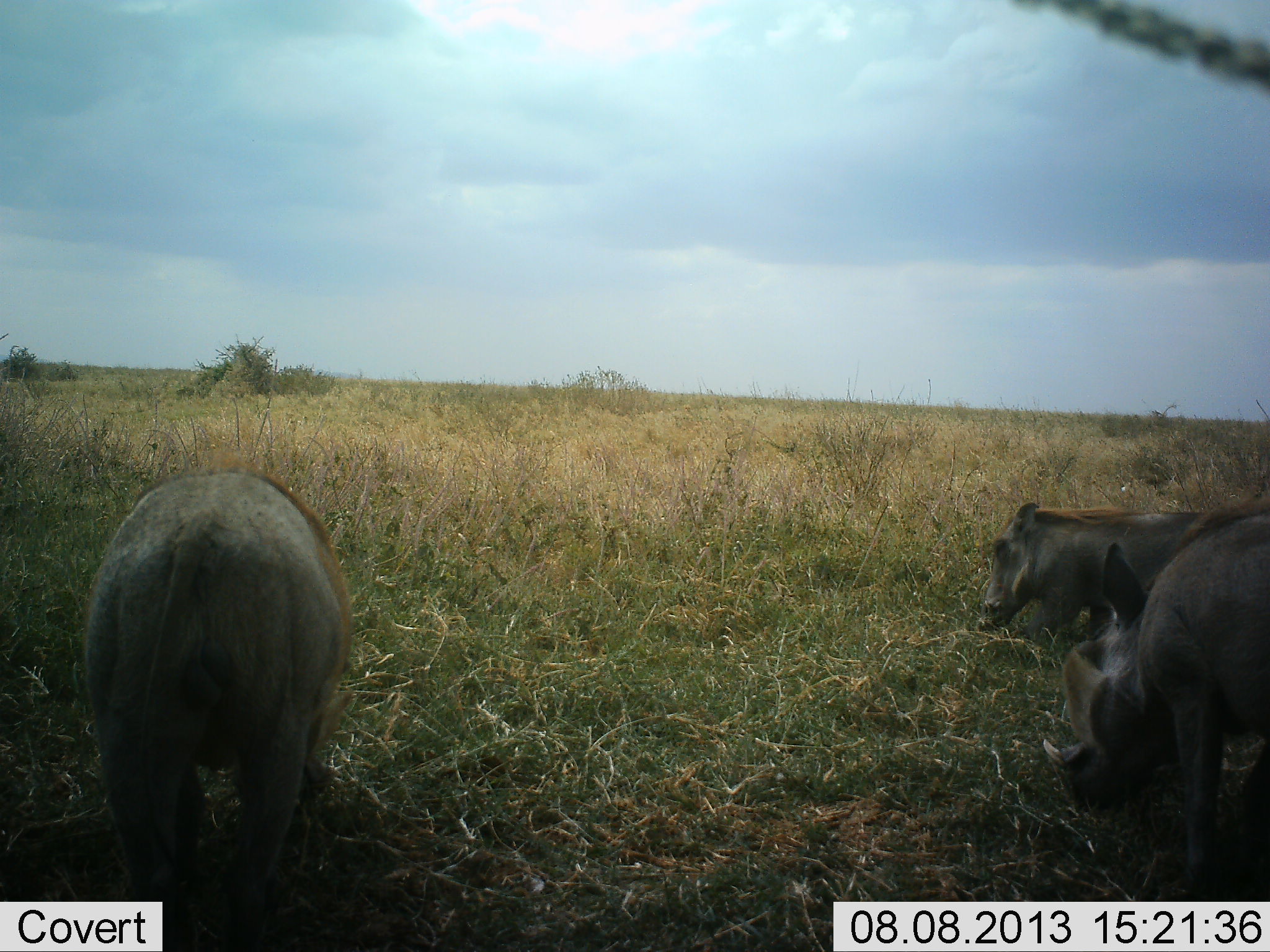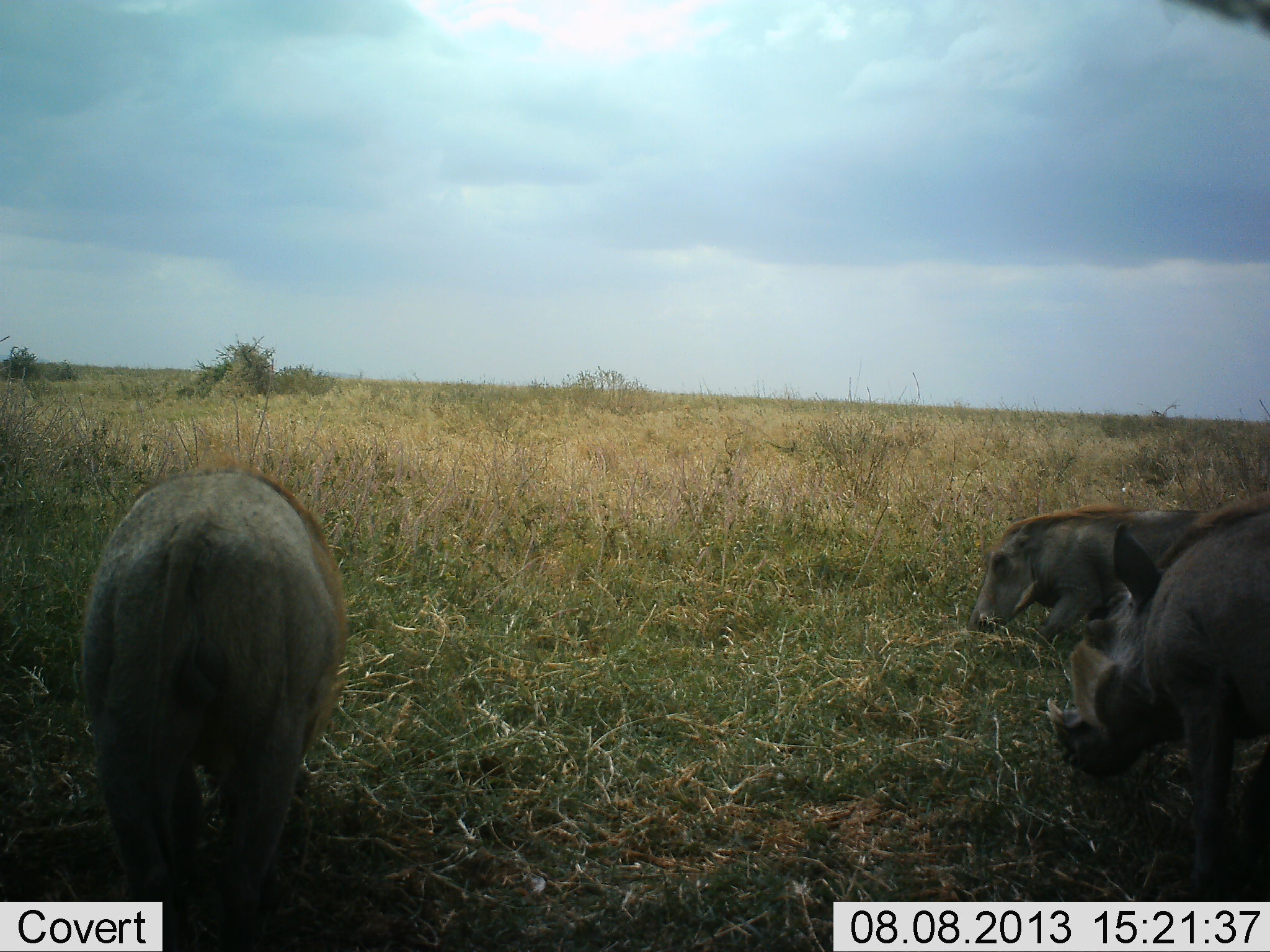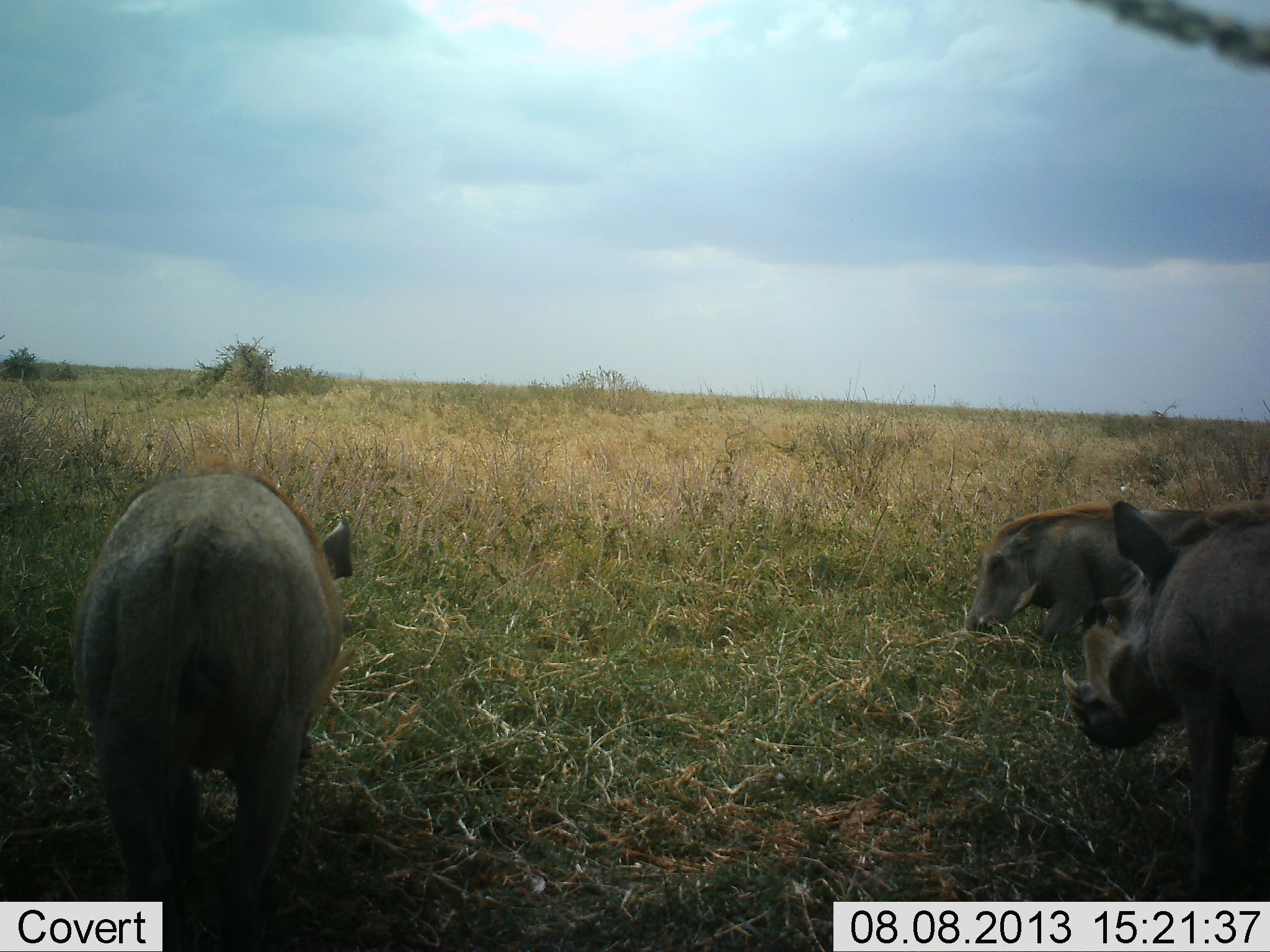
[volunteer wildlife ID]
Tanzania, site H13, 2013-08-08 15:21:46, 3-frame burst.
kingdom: Animalia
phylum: Chordata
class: Mammalia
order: Artiodactyla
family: Suidae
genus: Phacochoerus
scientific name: Phacochoerus africanus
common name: warthog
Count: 3.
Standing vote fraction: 36%.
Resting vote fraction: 5%.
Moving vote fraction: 9%.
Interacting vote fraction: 0%.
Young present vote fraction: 0%.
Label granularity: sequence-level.